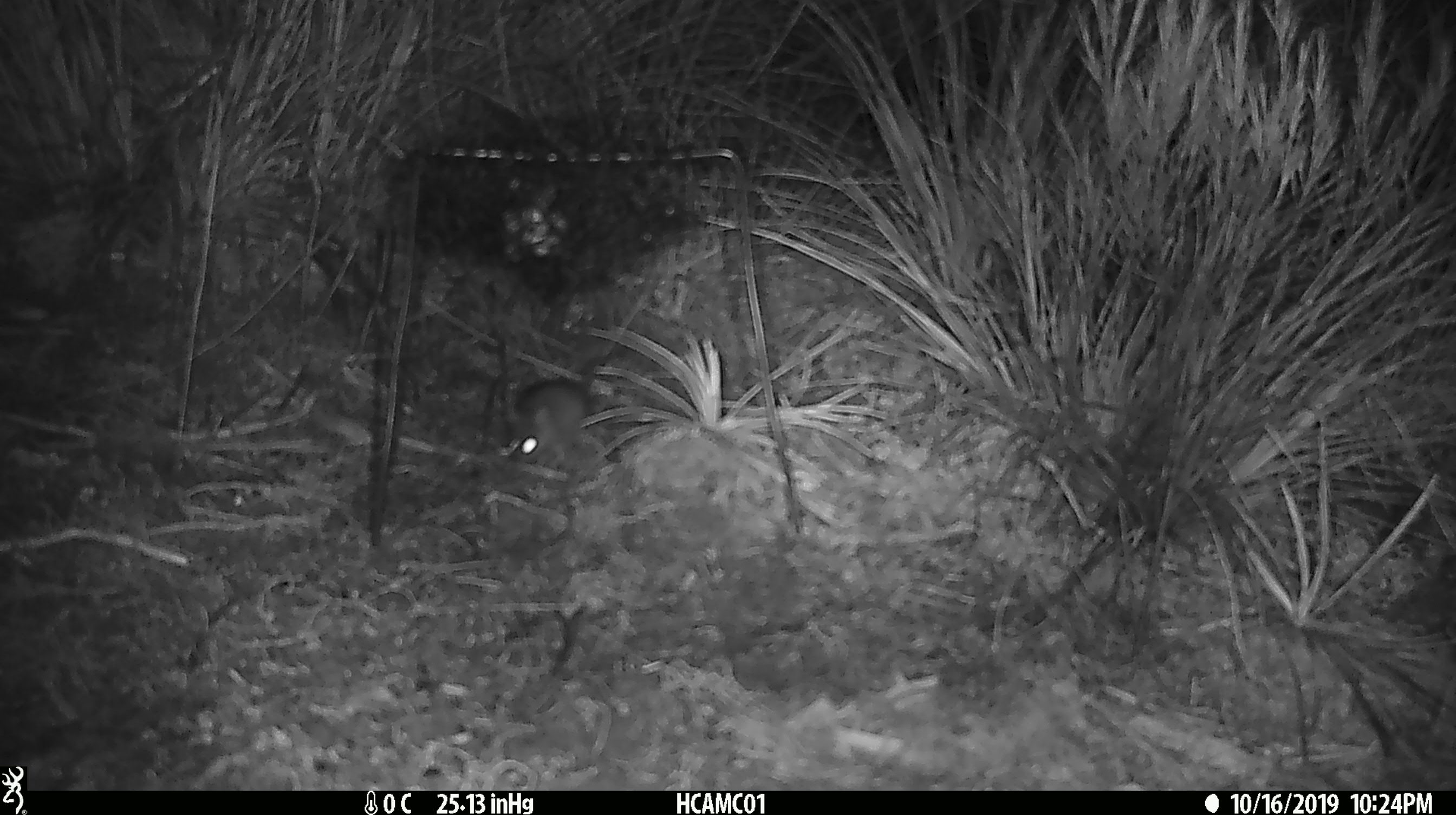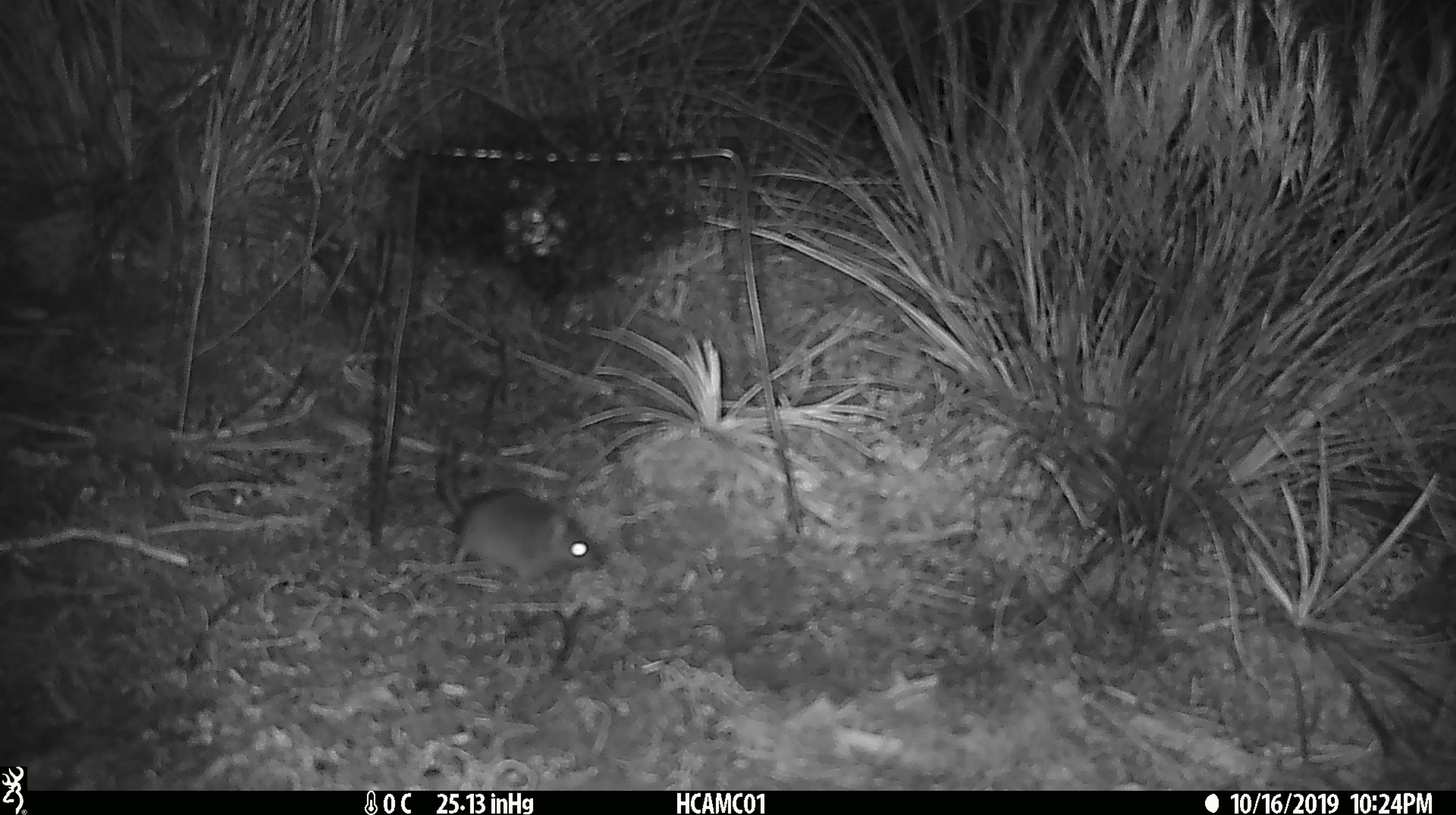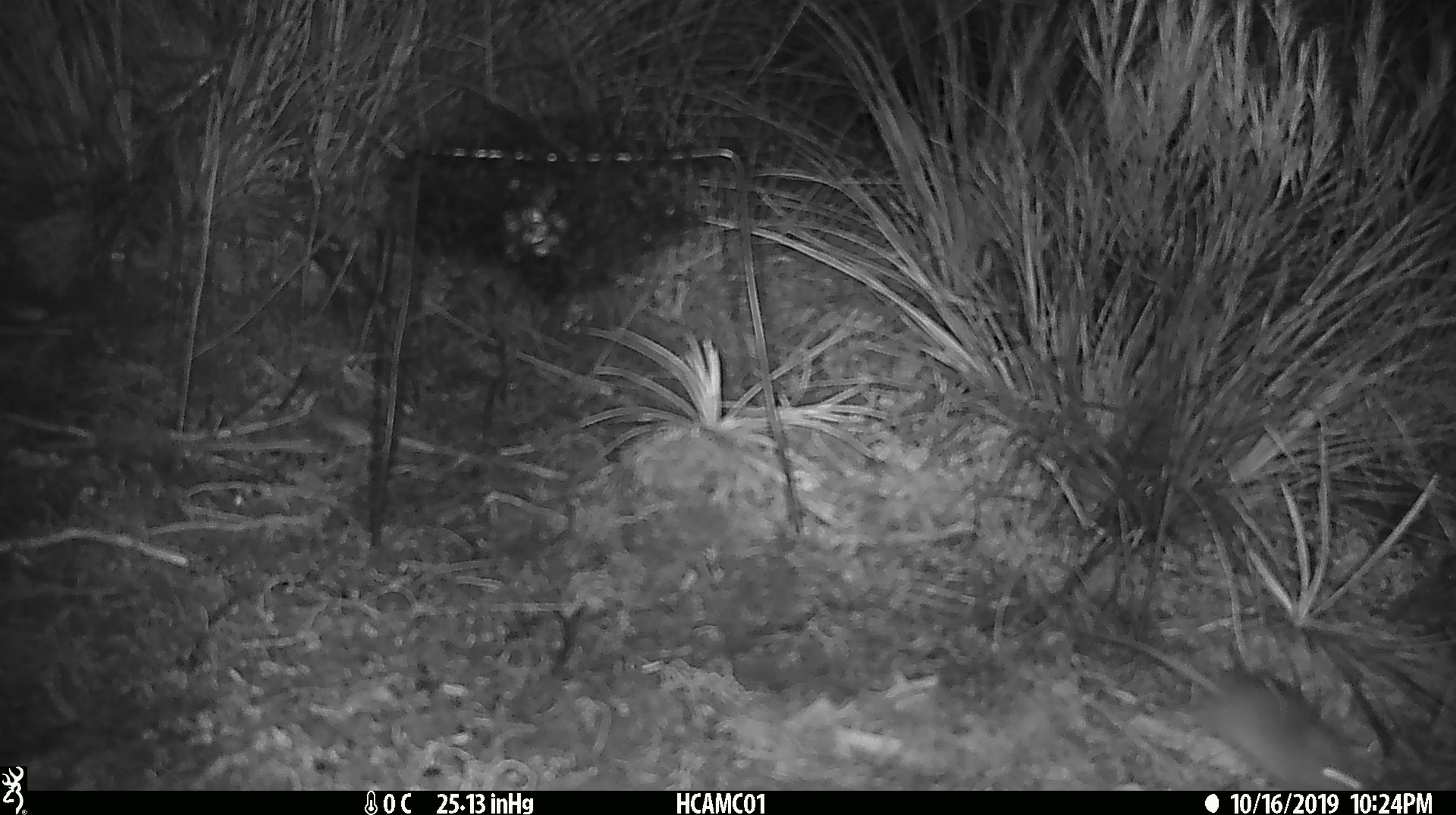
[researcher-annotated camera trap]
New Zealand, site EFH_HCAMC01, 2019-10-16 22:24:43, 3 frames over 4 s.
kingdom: Animalia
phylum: Chordata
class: Mammalia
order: Rodentia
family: Muridae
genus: Mus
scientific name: Mus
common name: mouse